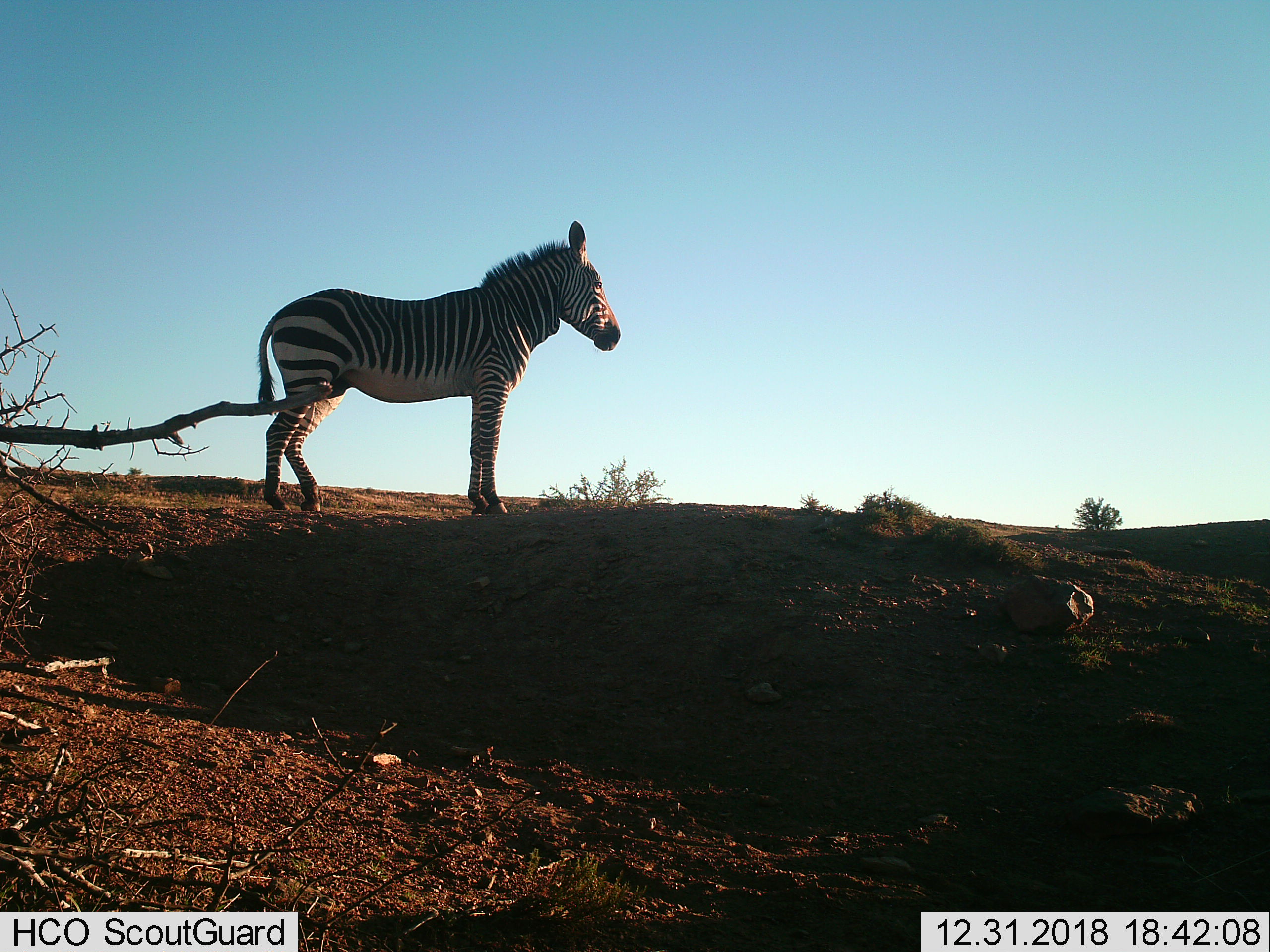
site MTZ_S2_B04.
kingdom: Animalia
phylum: Chordata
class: Mammalia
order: Perissodactyla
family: Equidae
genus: Equus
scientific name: Equus zebra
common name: mountain zebra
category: zebramountain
Zebramountain (mountain zebra) (Equus zebra), count 1. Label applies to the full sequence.